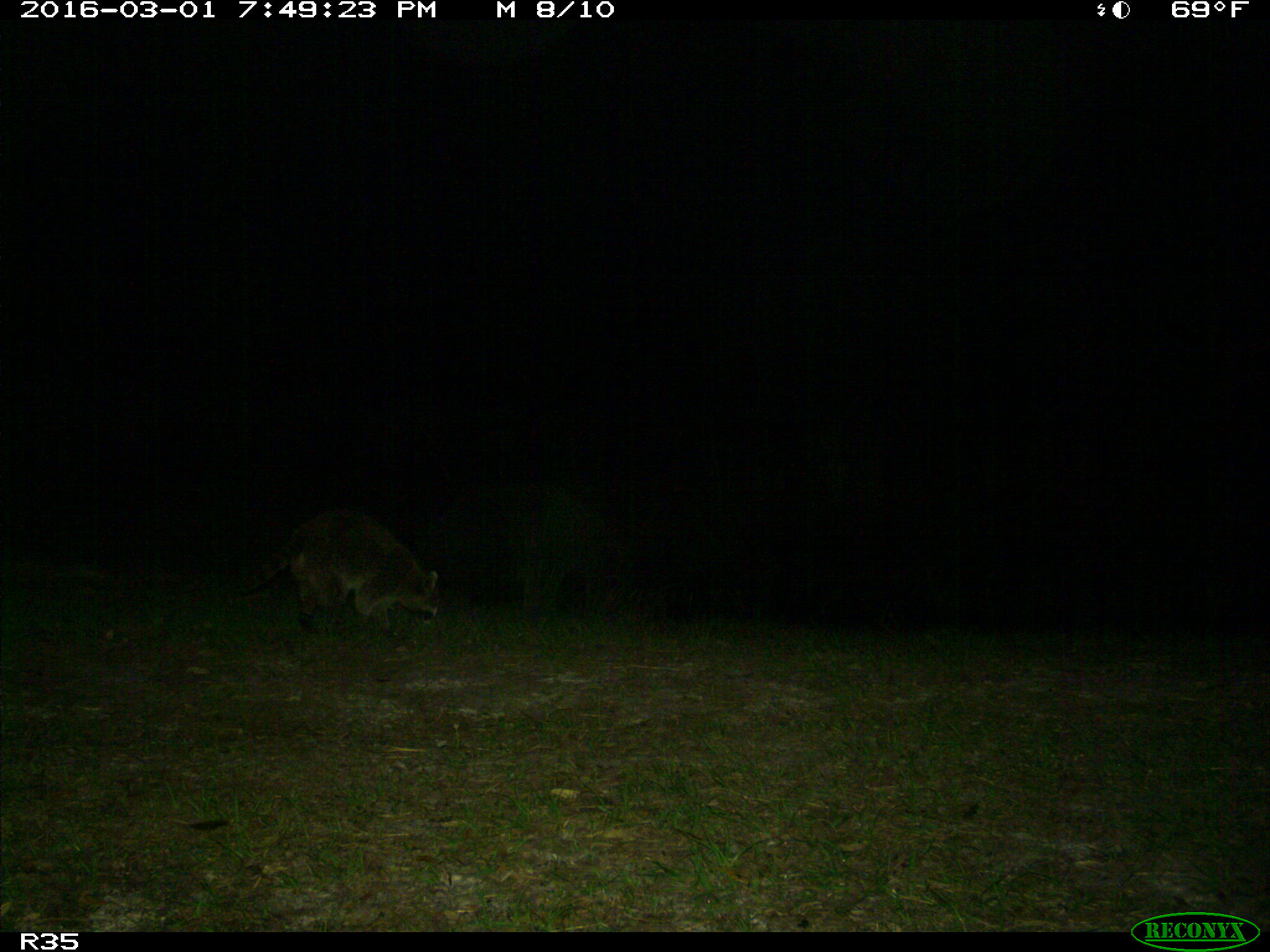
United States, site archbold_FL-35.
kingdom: Animalia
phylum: Chordata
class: Mammalia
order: Carnivora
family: Procyonidae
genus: Procyon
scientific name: Procyon lotor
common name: common raccoon